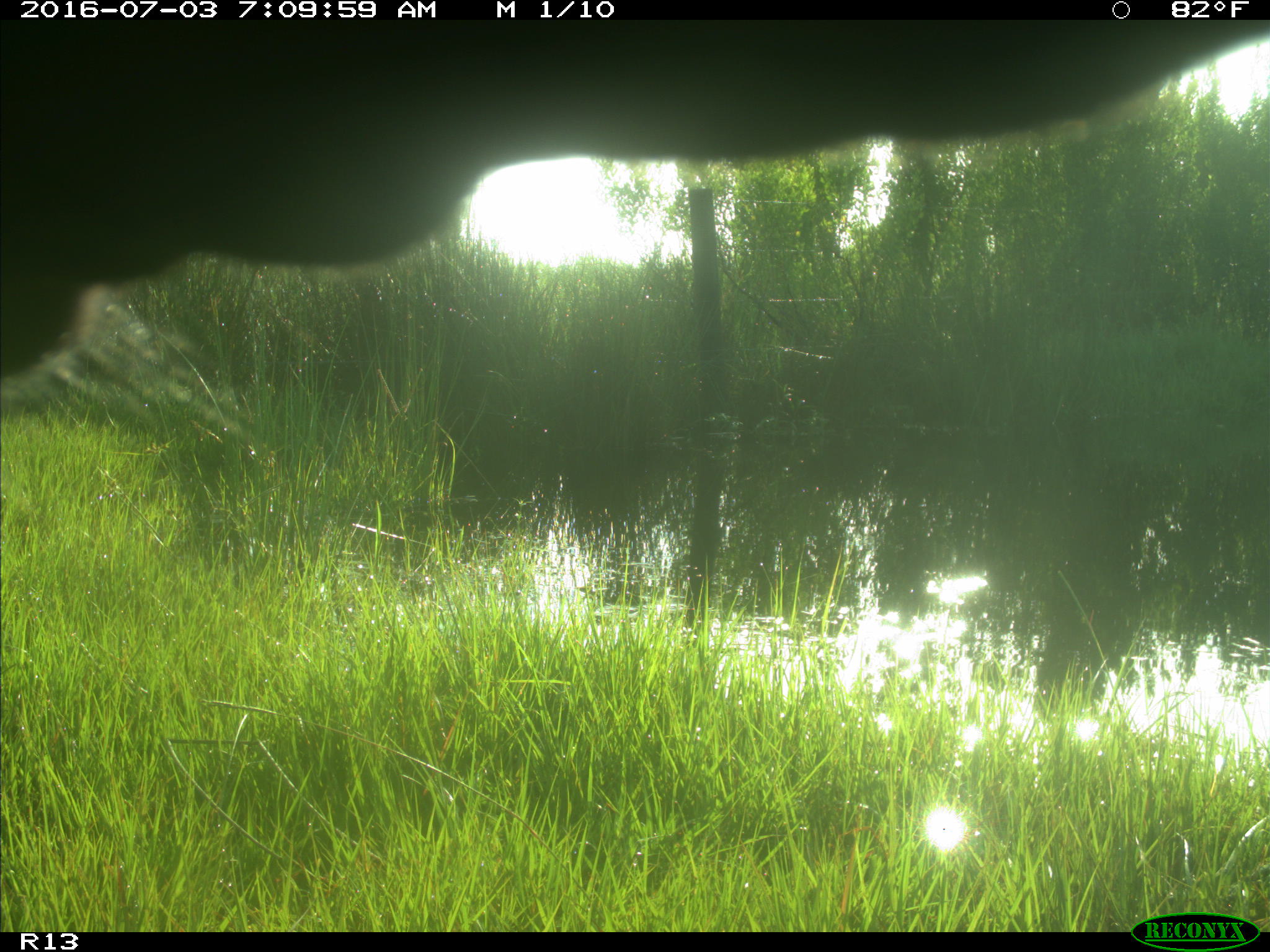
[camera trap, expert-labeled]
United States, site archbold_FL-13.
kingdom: Animalia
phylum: Chordata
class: Mammalia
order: Artiodactyla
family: Bovidae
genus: Bos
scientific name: Bos taurus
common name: domestic cow